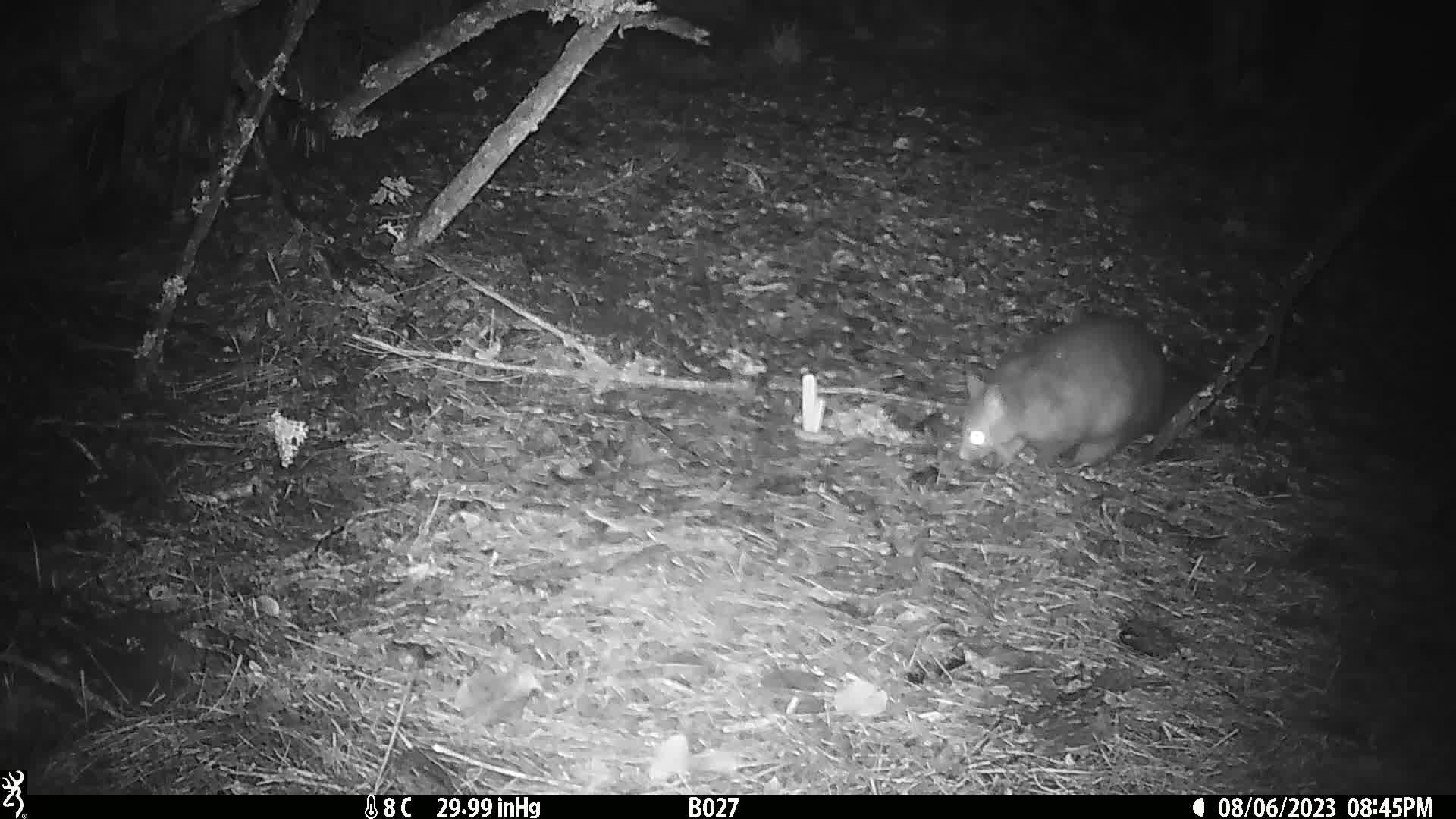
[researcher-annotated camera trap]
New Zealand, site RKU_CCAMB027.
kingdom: Animalia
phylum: Chordata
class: Mammalia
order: Diprotodontia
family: Phalangeridae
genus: Trichosurus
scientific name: Trichosurus vulpecula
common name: common brushtail possum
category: possum